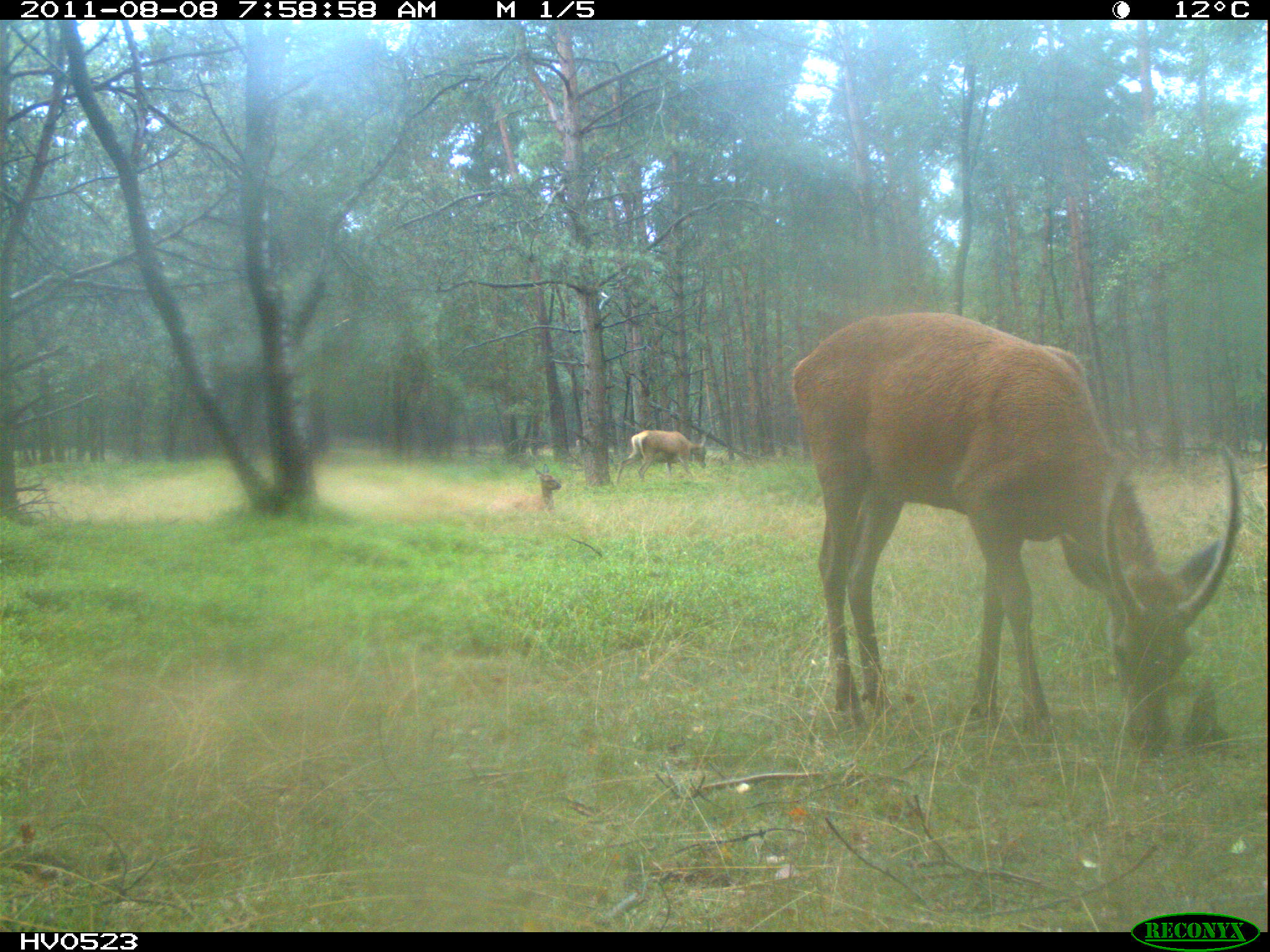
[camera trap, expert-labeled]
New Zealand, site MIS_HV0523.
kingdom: Animalia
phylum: Chordata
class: Mammalia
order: Artiodactyla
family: Cervidae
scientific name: Cervidae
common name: deer